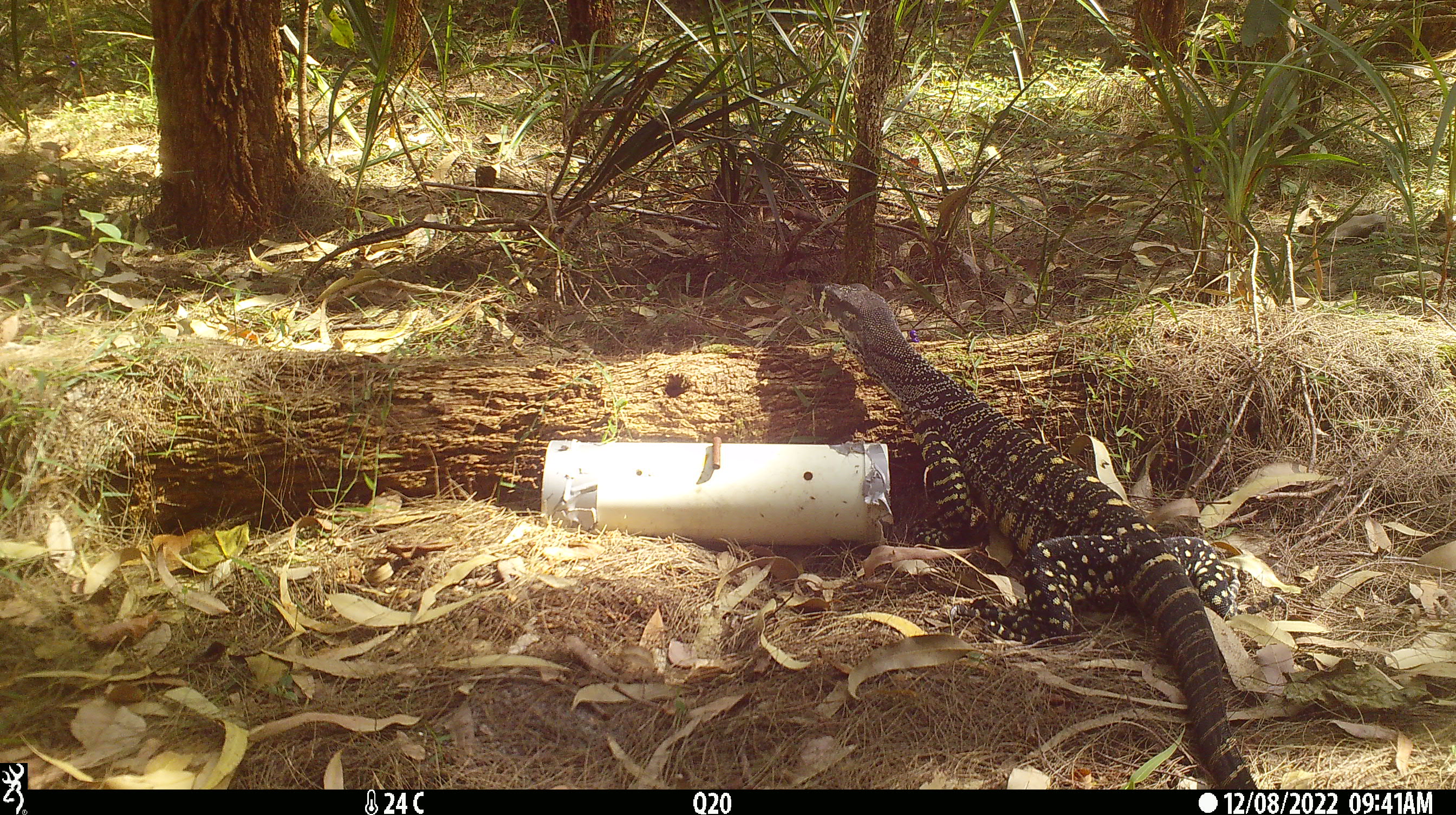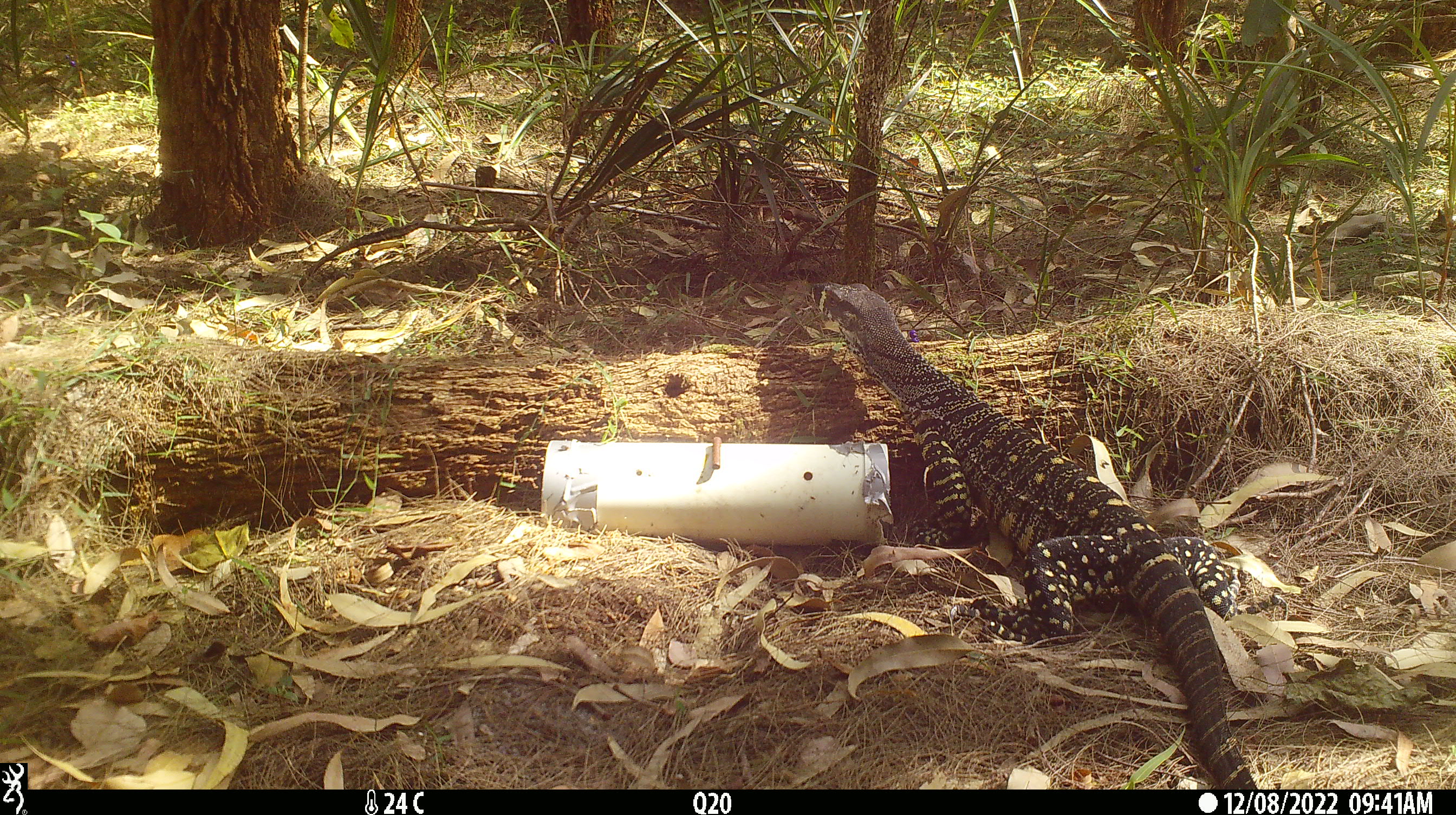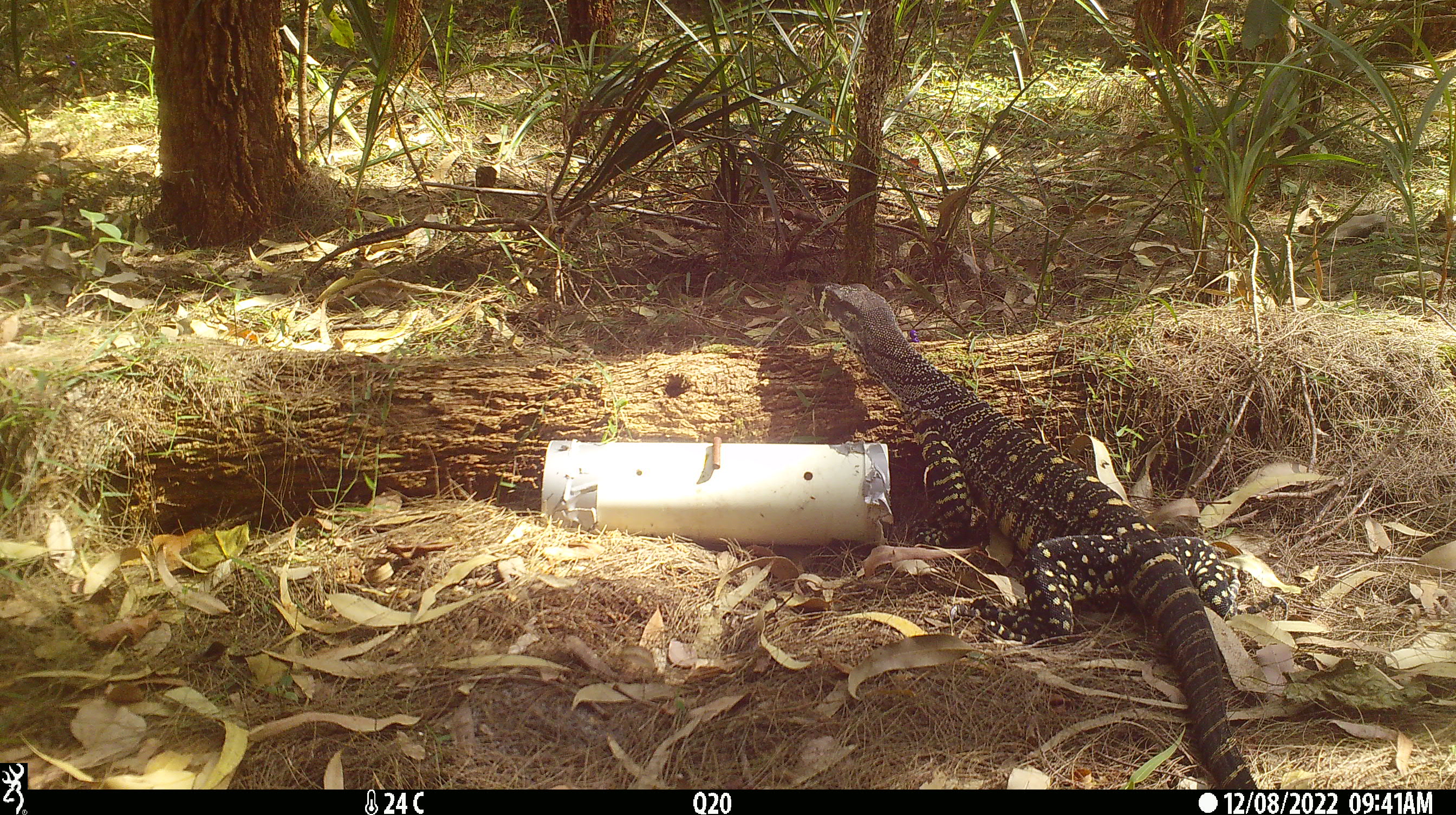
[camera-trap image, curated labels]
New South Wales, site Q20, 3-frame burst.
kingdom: Animalia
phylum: Chordata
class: Reptilia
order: Squamata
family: Varanidae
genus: Varanus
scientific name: Varanus varius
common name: lace monitor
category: goanna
Goanna (lace monitor) (Varanus varius).